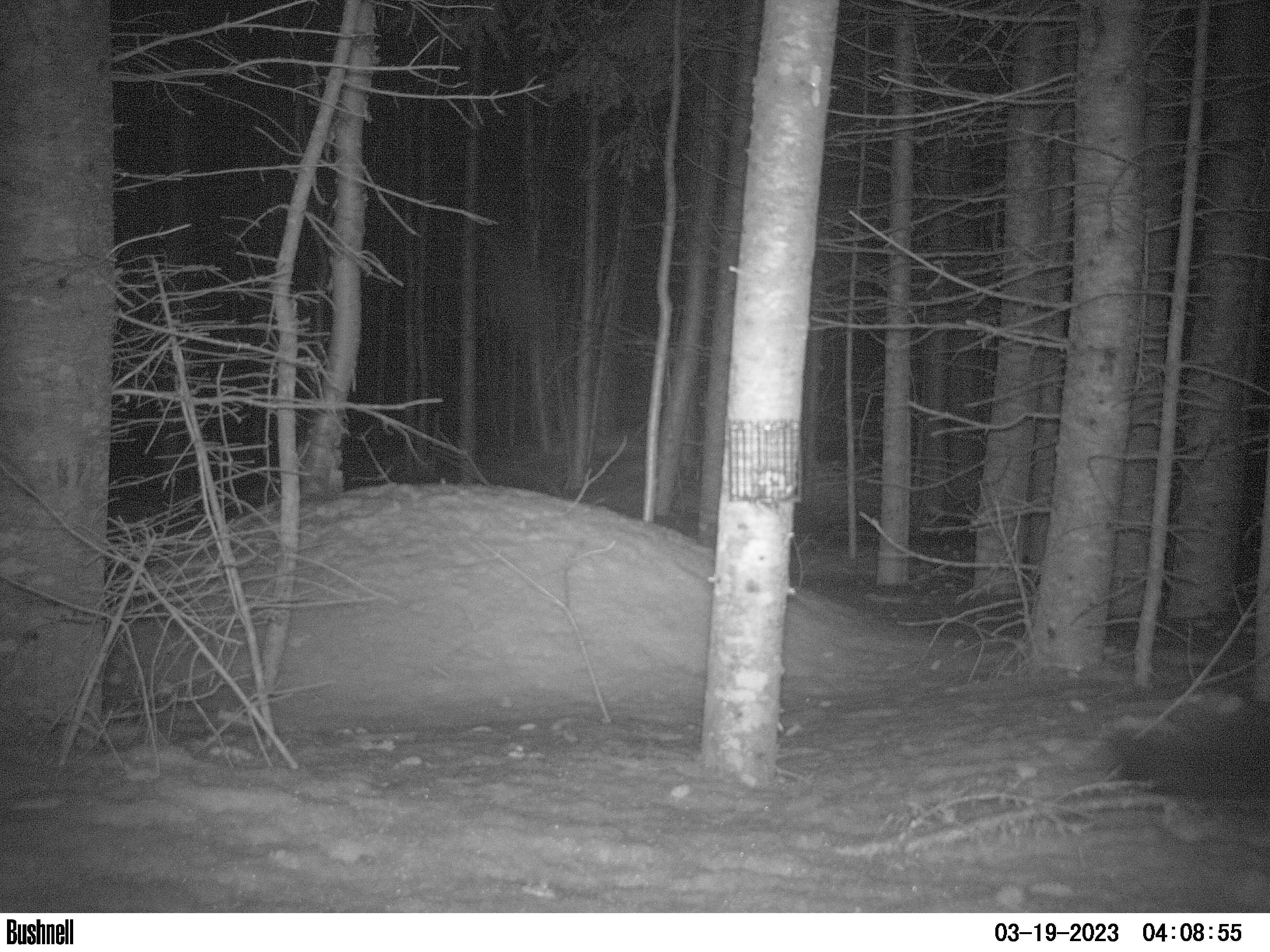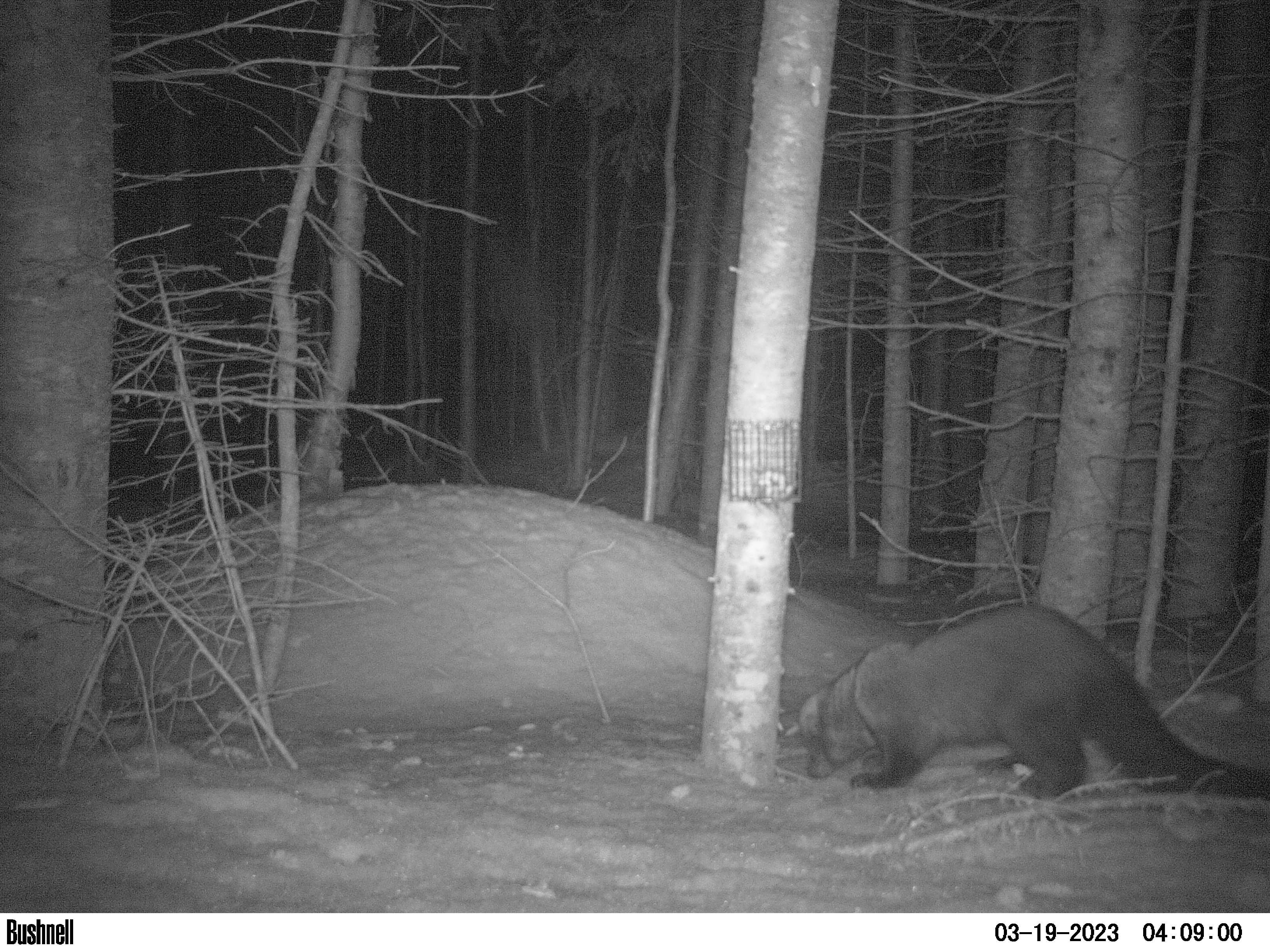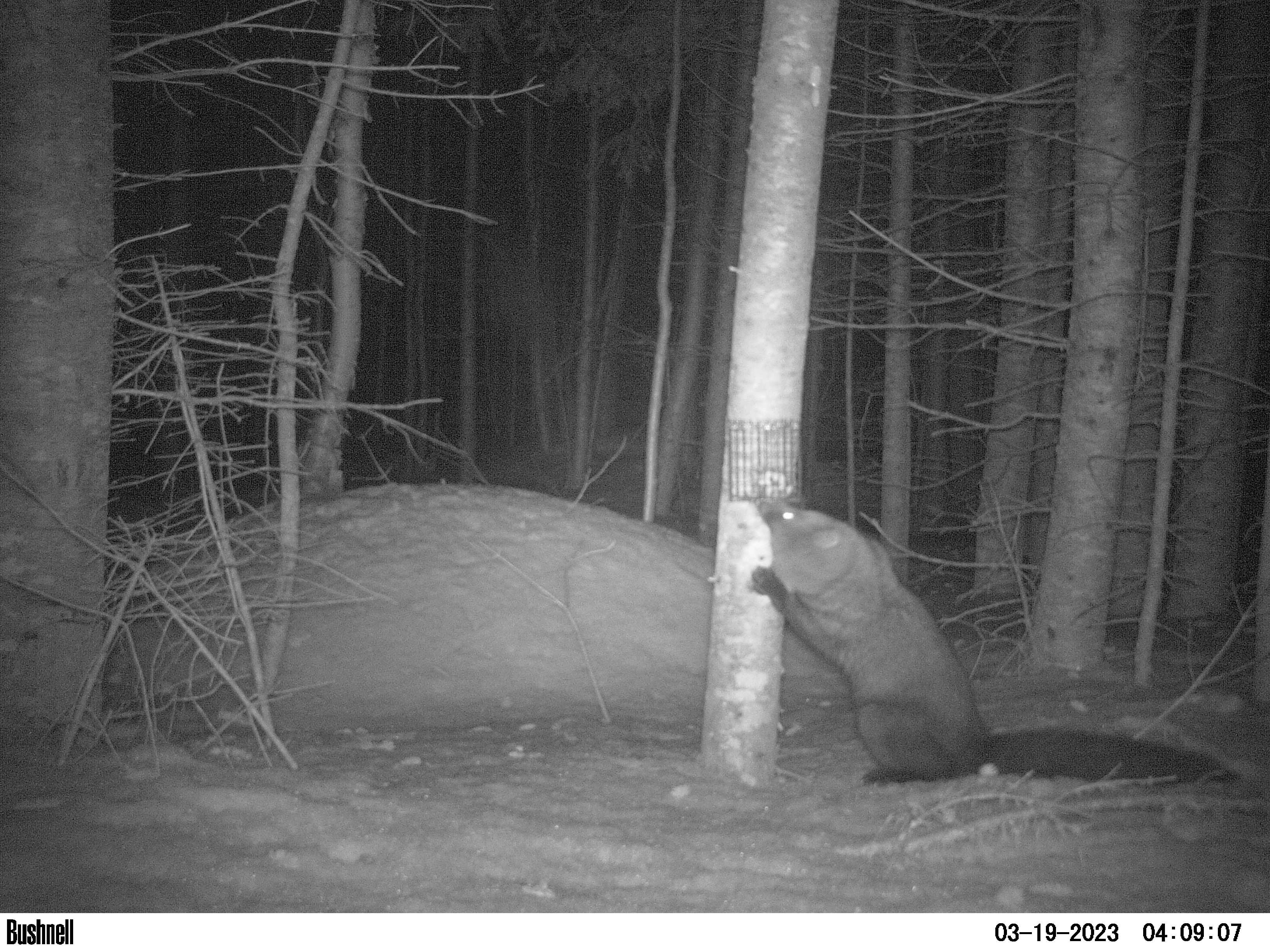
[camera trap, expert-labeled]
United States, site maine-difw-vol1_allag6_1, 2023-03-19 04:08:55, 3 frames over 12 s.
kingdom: Animalia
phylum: Chordata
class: Mammalia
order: Carnivora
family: Mustelidae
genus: Pekania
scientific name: Pekania pennanti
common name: fisher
Fisher (Pekania pennanti).